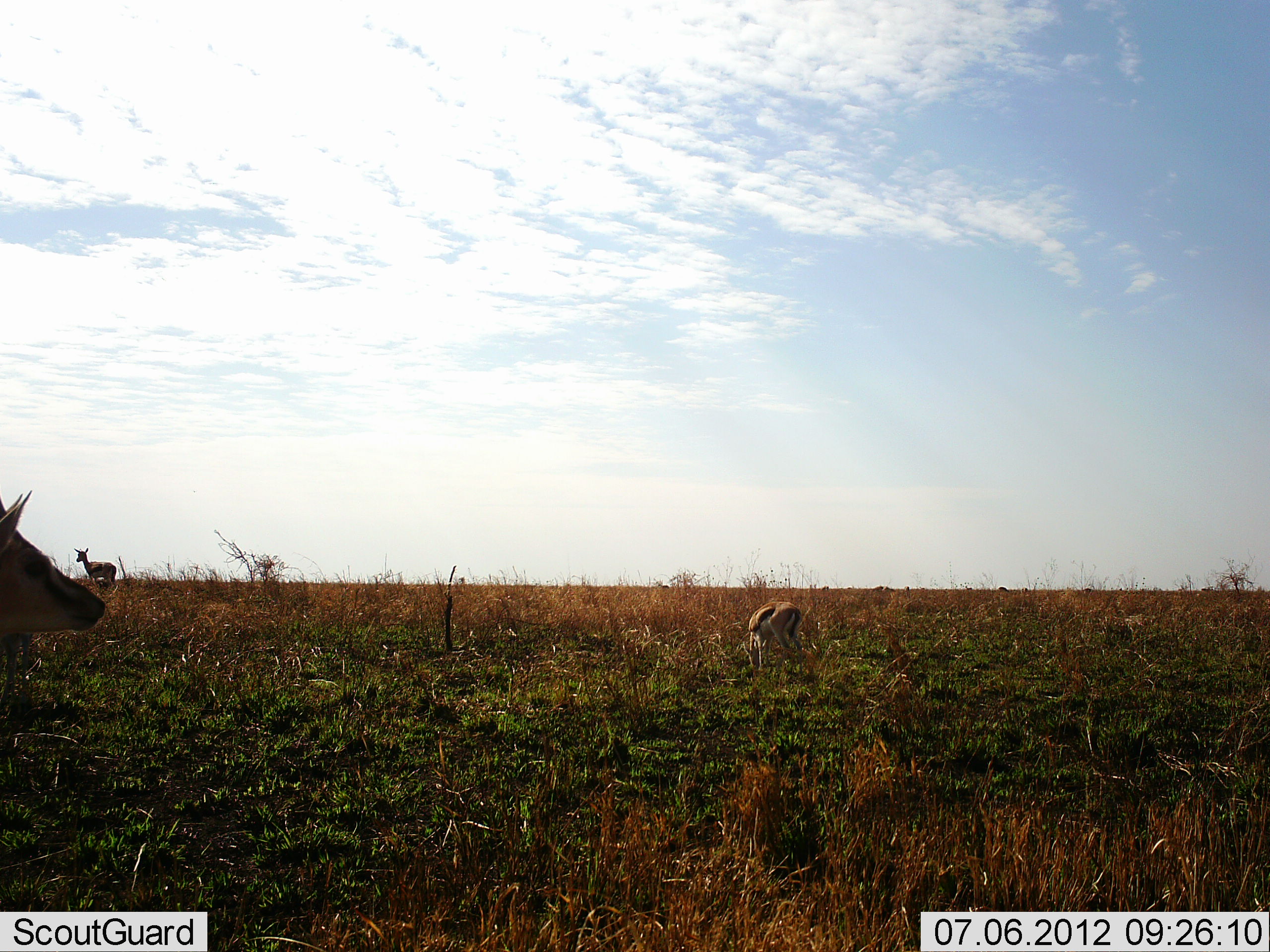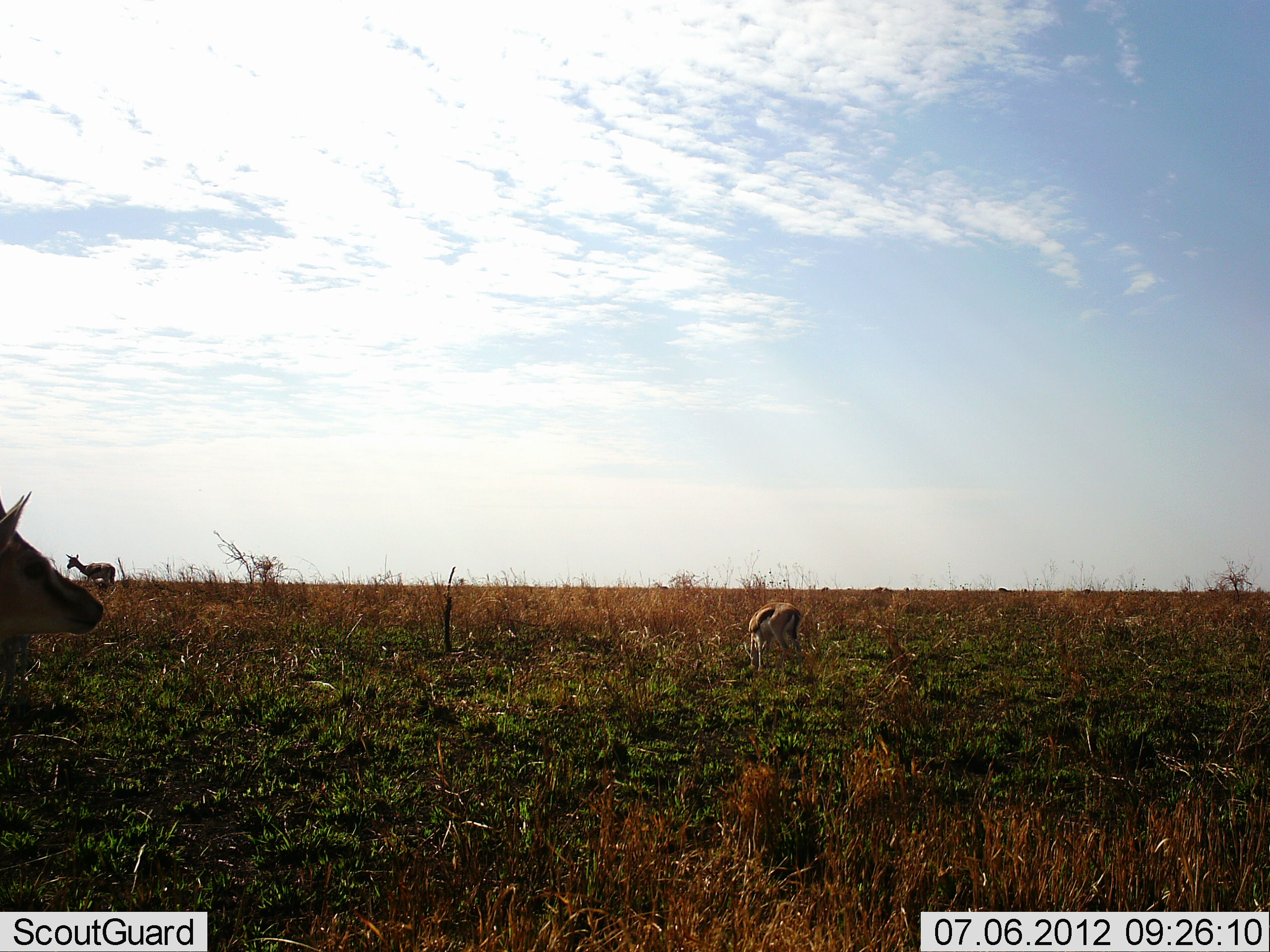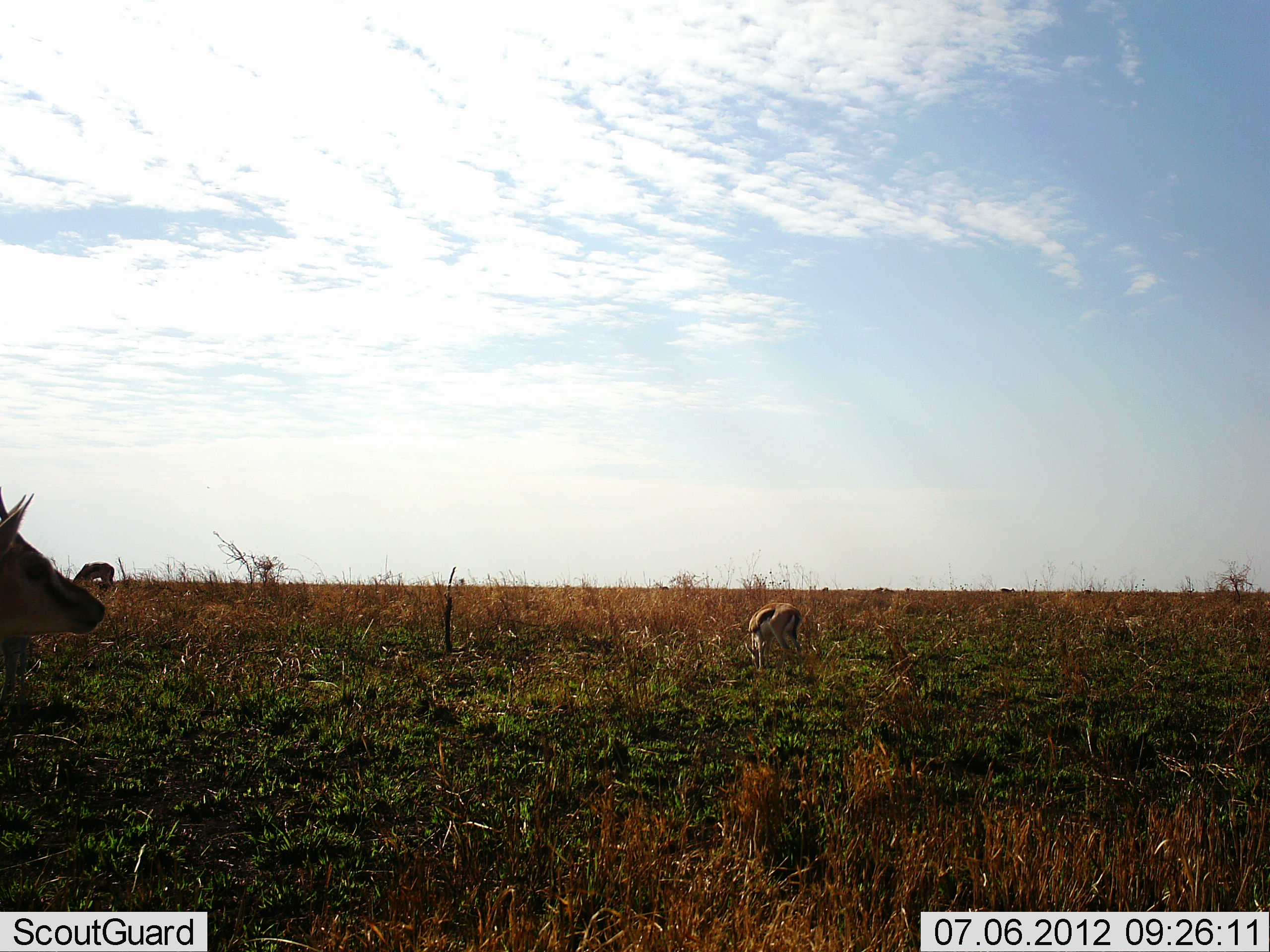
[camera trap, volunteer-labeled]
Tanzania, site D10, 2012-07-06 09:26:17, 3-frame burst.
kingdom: Animalia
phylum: Chordata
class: Mammalia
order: Artiodactyla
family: Bovidae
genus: Eudorcas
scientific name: Eudorcas thomsonii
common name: thomson's gazelle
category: gazellethomsons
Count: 3.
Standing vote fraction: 60%.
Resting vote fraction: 0%.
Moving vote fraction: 0%.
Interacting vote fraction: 10%.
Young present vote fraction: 10%.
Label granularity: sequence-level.